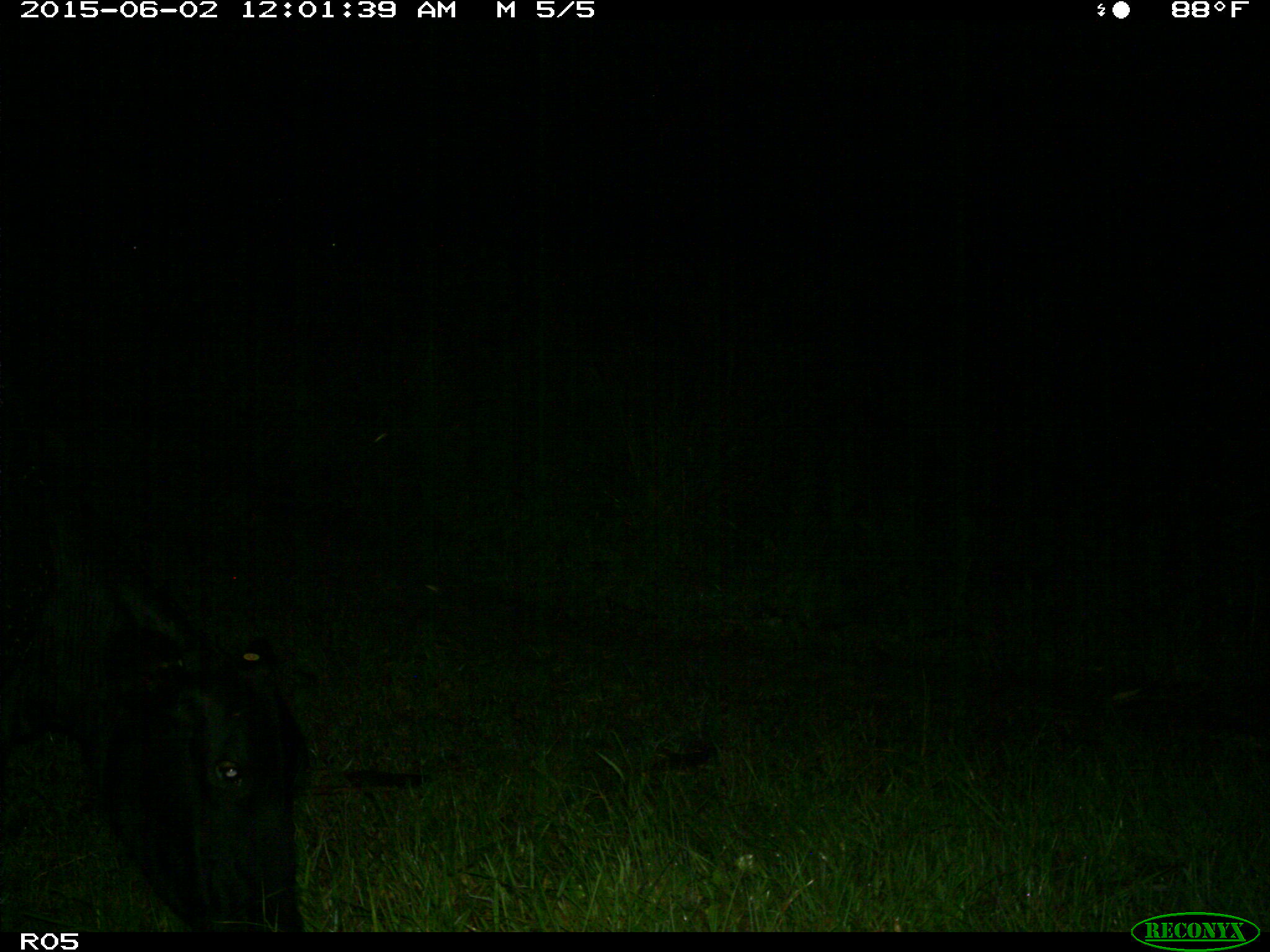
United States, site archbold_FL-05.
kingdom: Animalia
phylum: Chordata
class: Mammalia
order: Artiodactyla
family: Bovidae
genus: Bos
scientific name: Bos taurus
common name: domestic cow